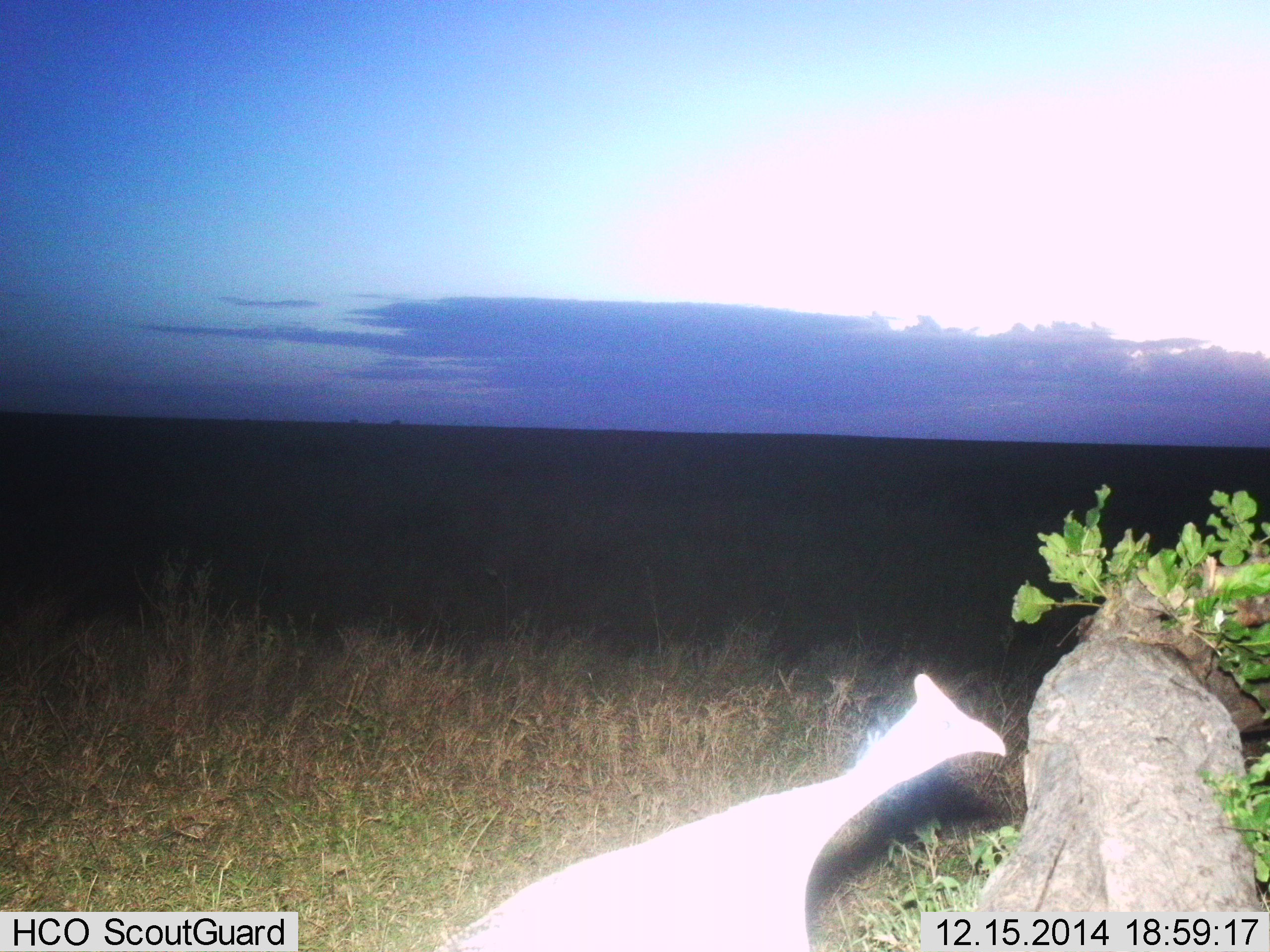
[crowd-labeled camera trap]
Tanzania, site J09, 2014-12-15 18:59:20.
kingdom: Animalia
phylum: Chordata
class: Aves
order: Galliformes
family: Numididae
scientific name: Numididae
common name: guinea fowl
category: guineafowl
Guineafowl (guinea fowl) (Numididae), count 1. Behavior (volunteer vote fractions): standing 70%, resting 0%, moving 40%, interacting 0%. Young present (vote fraction): 0%. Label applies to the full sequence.